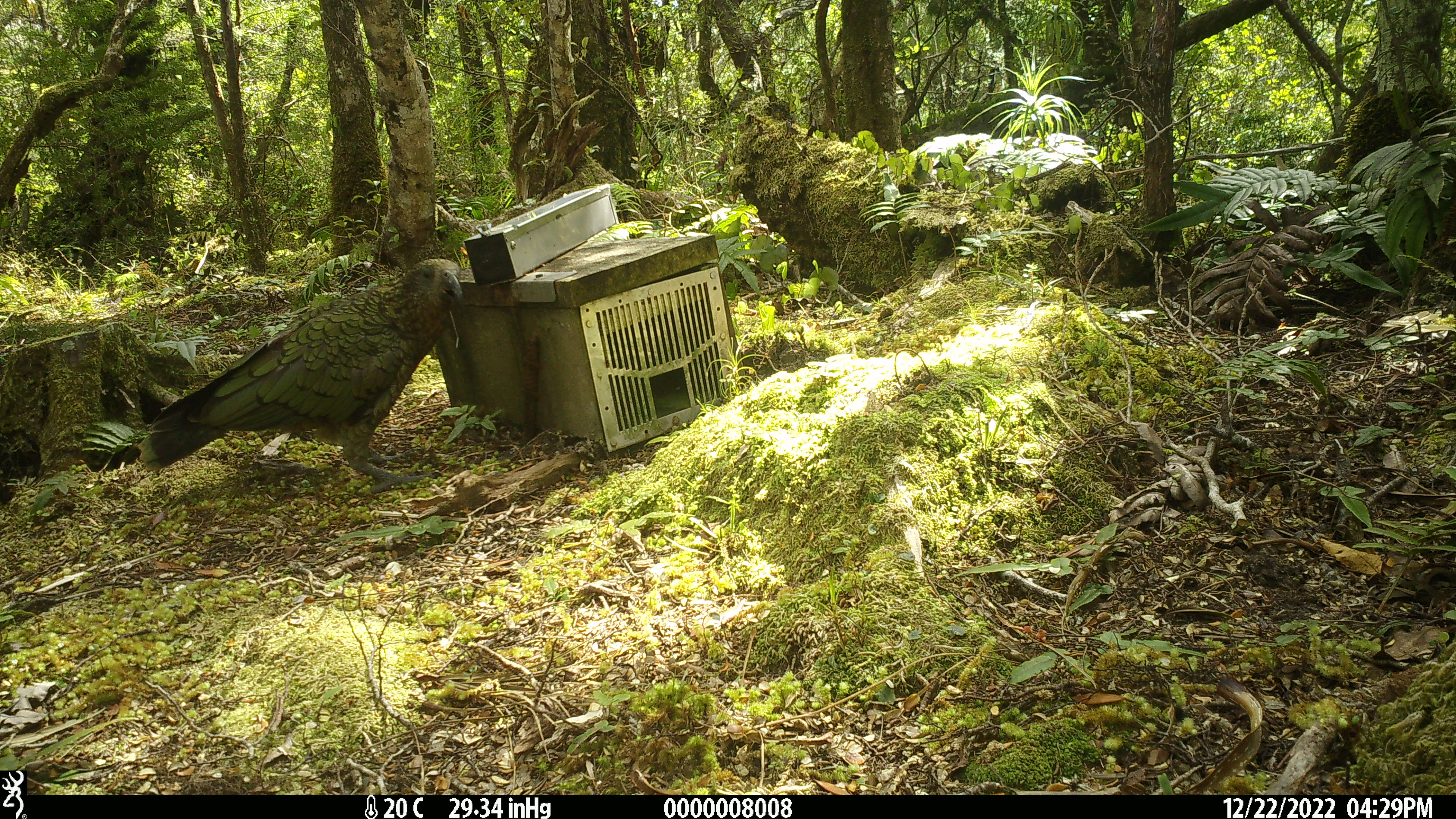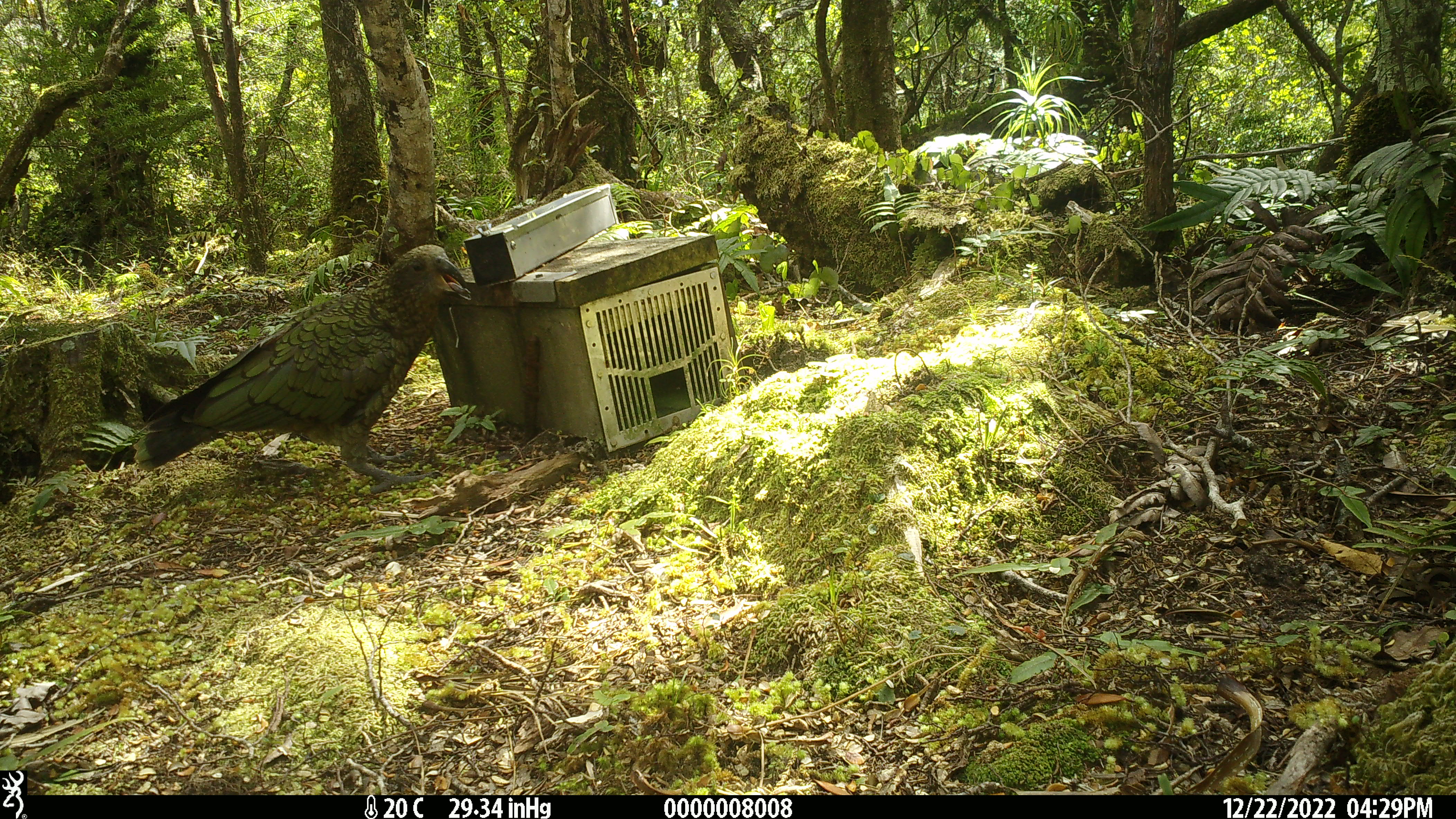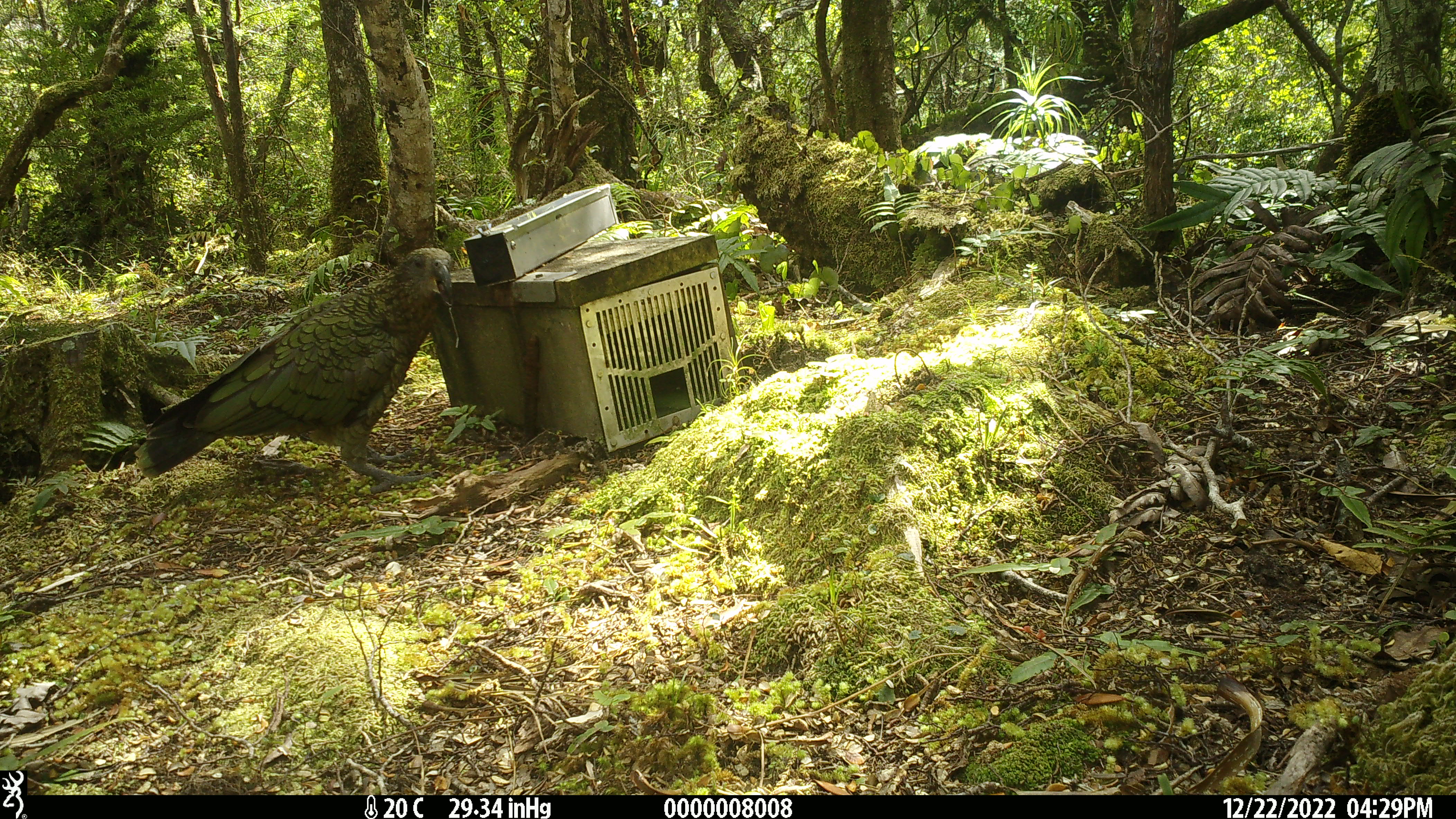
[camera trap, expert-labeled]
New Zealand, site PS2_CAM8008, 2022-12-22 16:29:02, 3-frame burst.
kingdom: Animalia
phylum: Chordata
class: Aves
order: Psittaciformes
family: Strigopidae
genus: Nestor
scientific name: Nestor notabilis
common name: kea